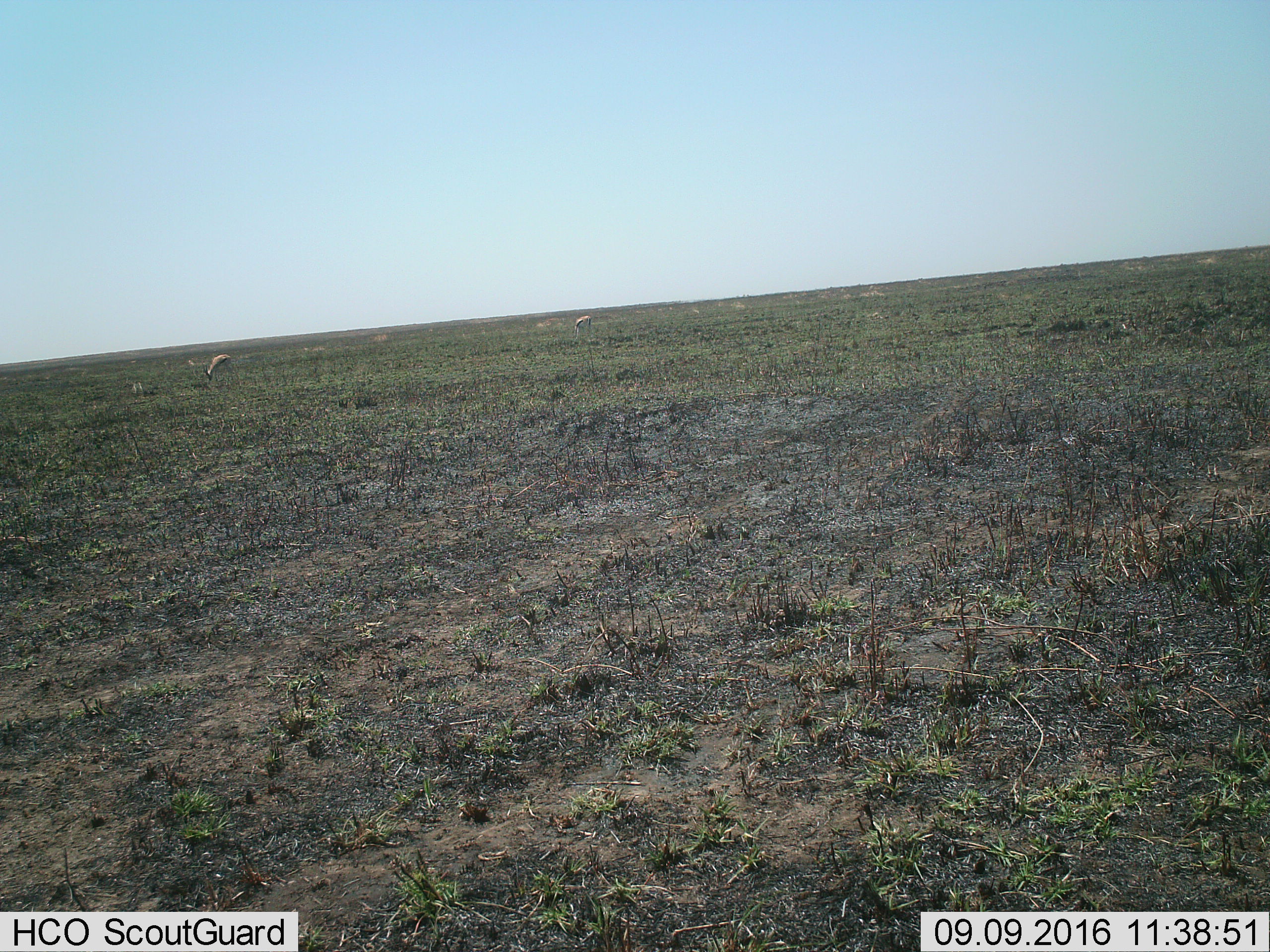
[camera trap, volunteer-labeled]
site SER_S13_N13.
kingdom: Animalia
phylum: Chordata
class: Mammalia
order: Artiodactyla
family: Bovidae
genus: Eudorcas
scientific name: Eudorcas thomsonii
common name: thomson's gazelle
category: gazellethomsons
Gazellethomsons (thomson's gazelle) (Eudorcas thomsonii), count 2. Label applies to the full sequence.